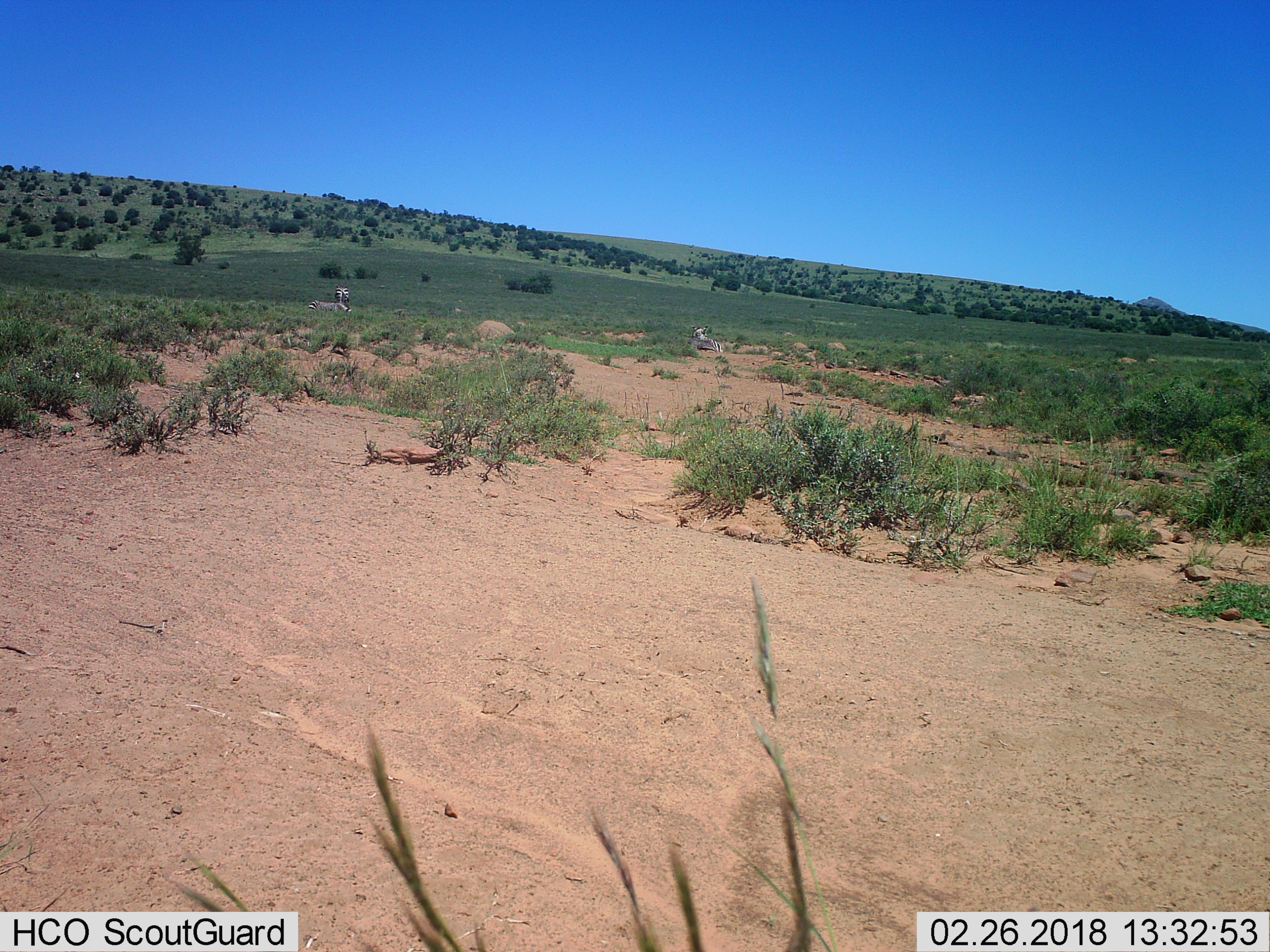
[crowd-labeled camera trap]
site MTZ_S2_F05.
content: unidentified animal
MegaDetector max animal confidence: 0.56